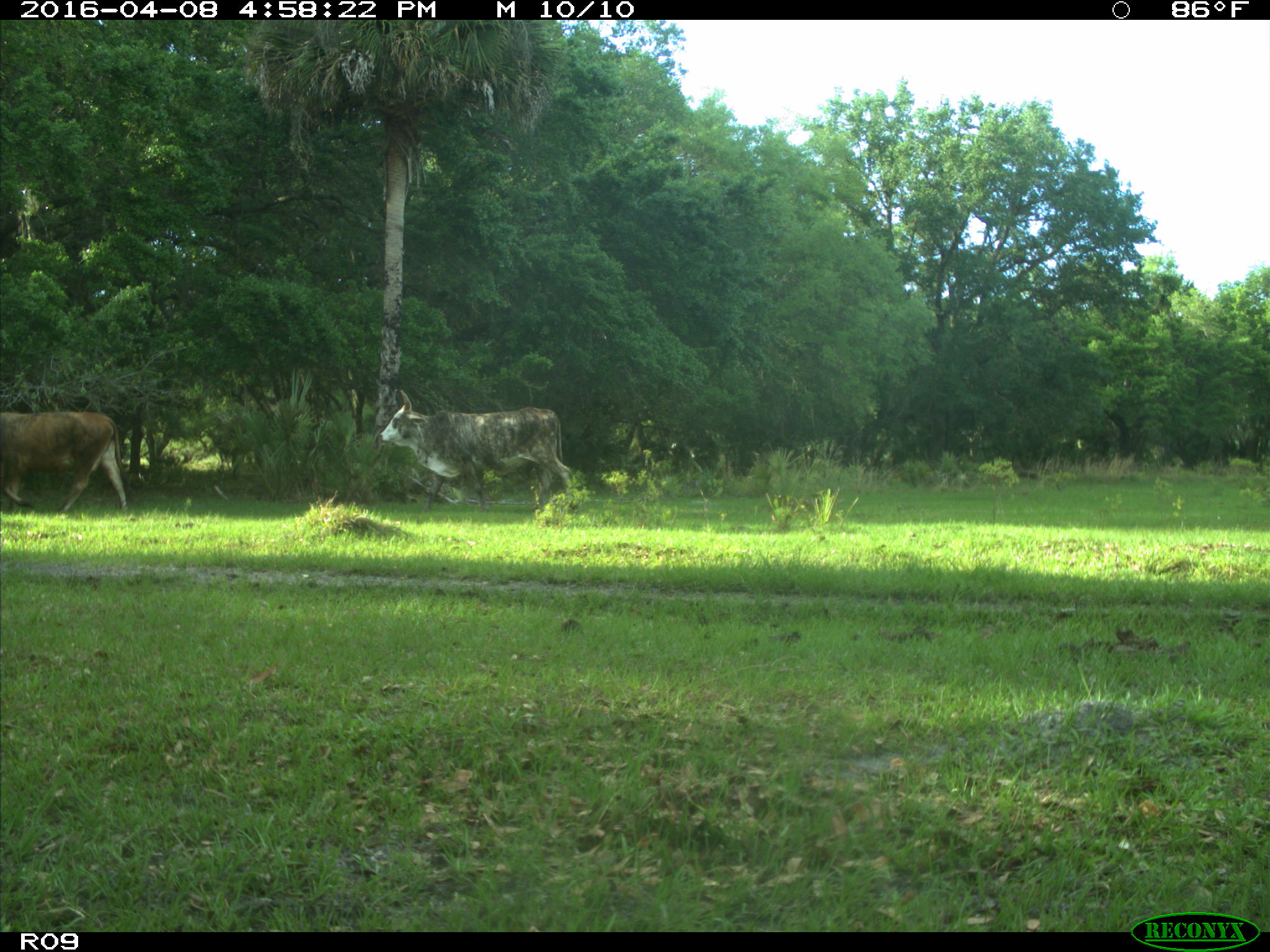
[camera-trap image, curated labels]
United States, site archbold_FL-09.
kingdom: Animalia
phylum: Chordata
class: Mammalia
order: Artiodactyla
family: Bovidae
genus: Bos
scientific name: Bos taurus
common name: domestic cow